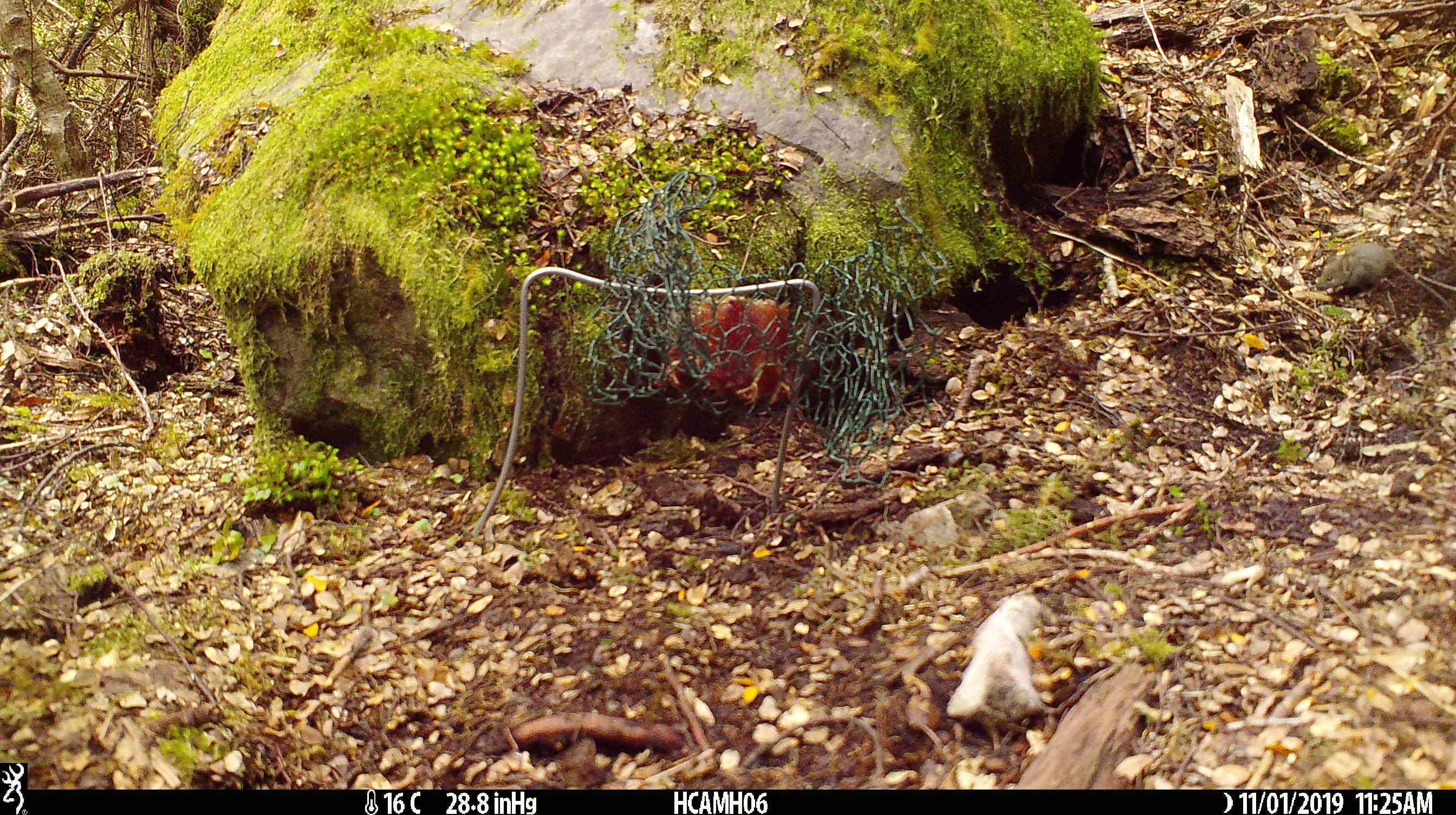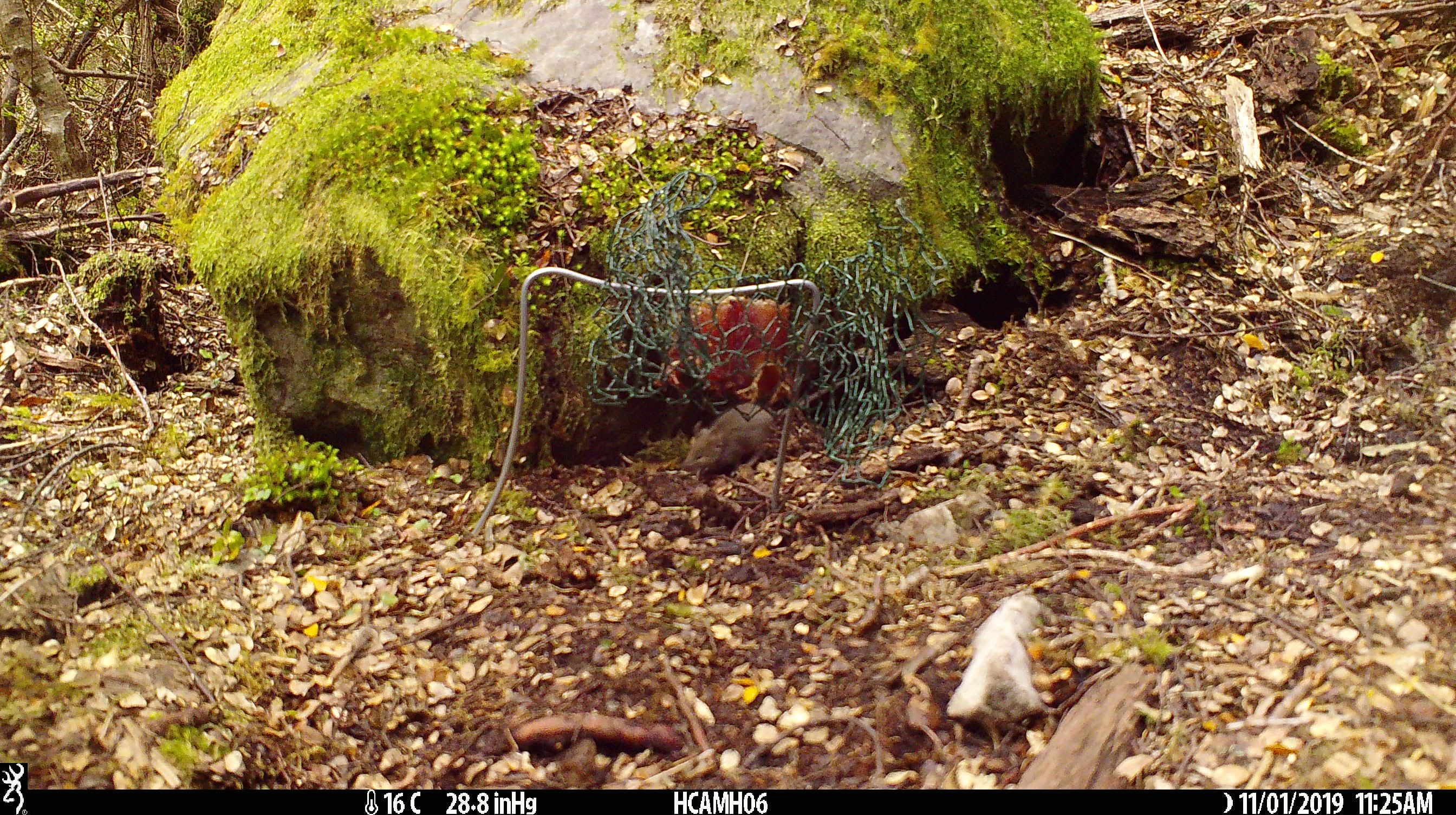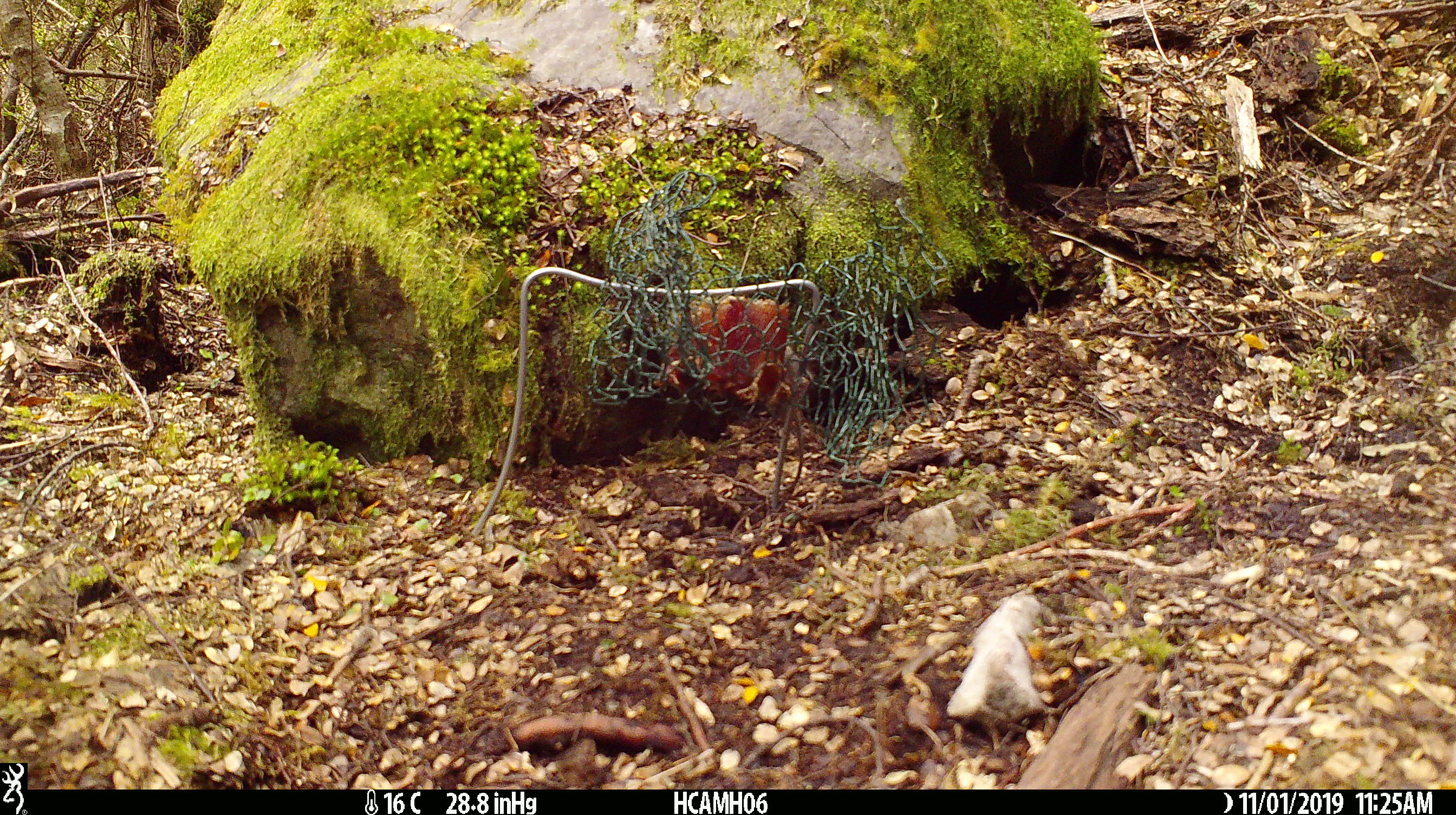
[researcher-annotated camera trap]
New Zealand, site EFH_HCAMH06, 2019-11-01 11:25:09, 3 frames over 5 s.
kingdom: Animalia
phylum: Chordata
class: Mammalia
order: Rodentia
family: Muridae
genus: Mus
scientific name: Mus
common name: mouse